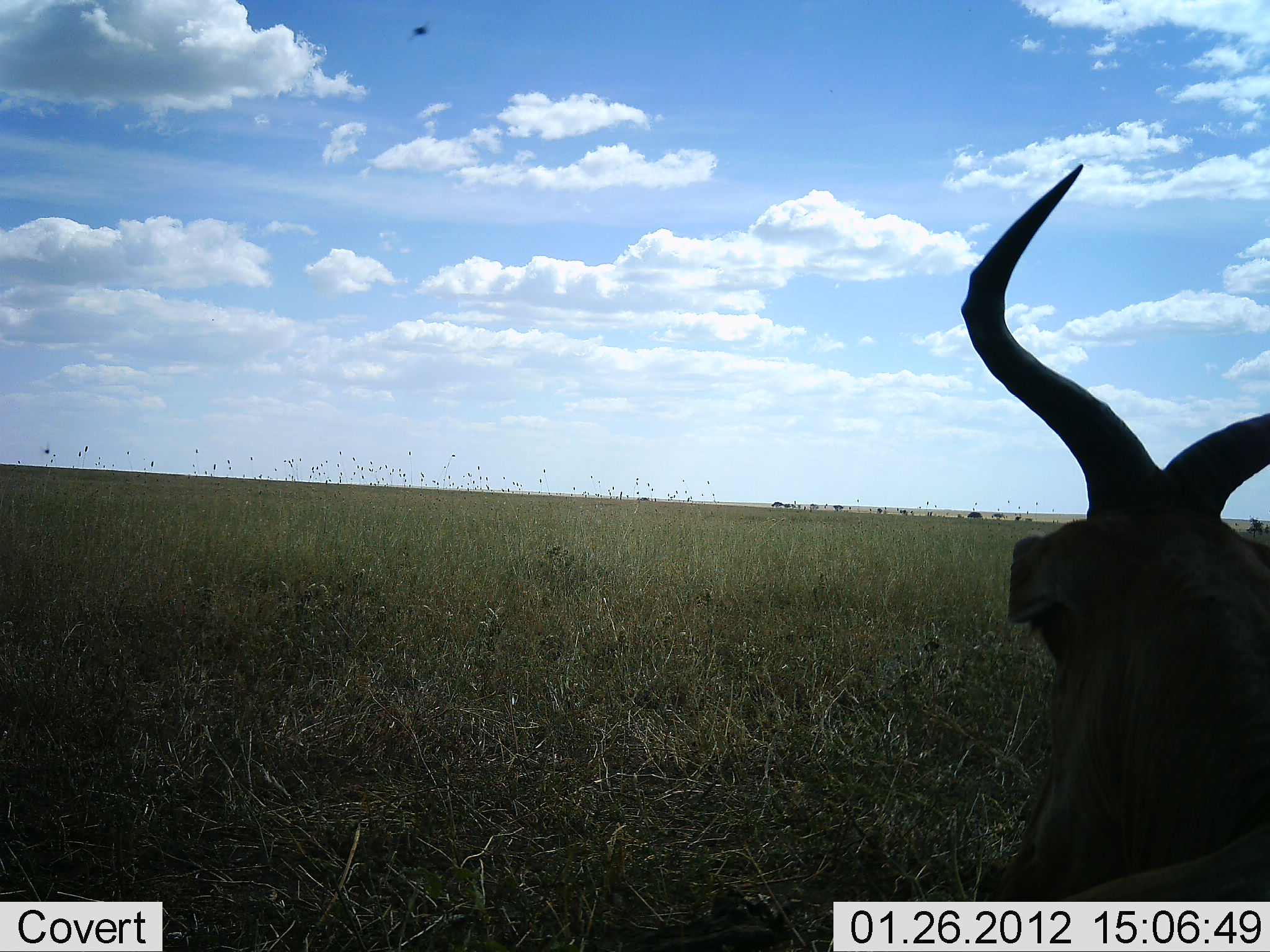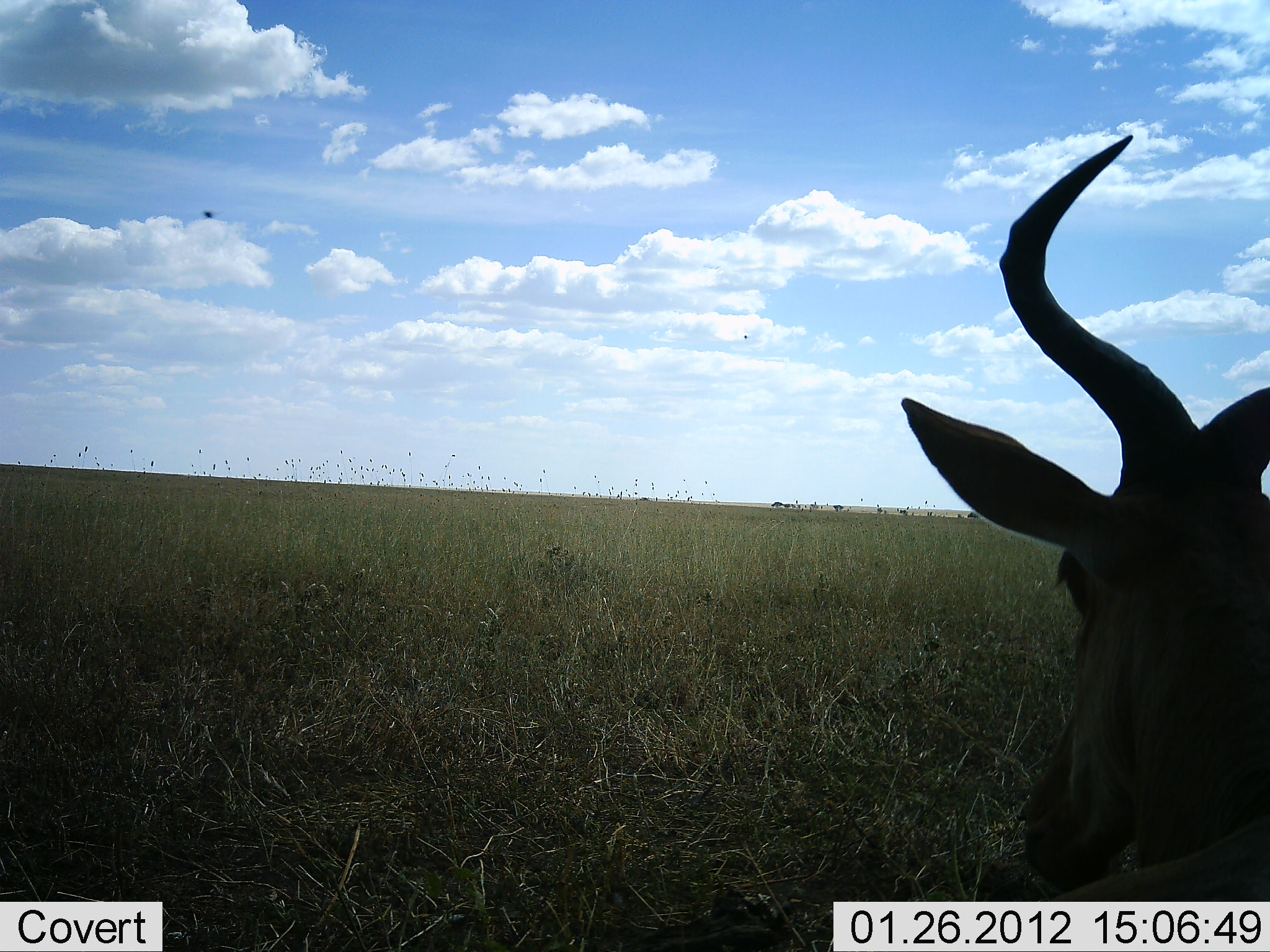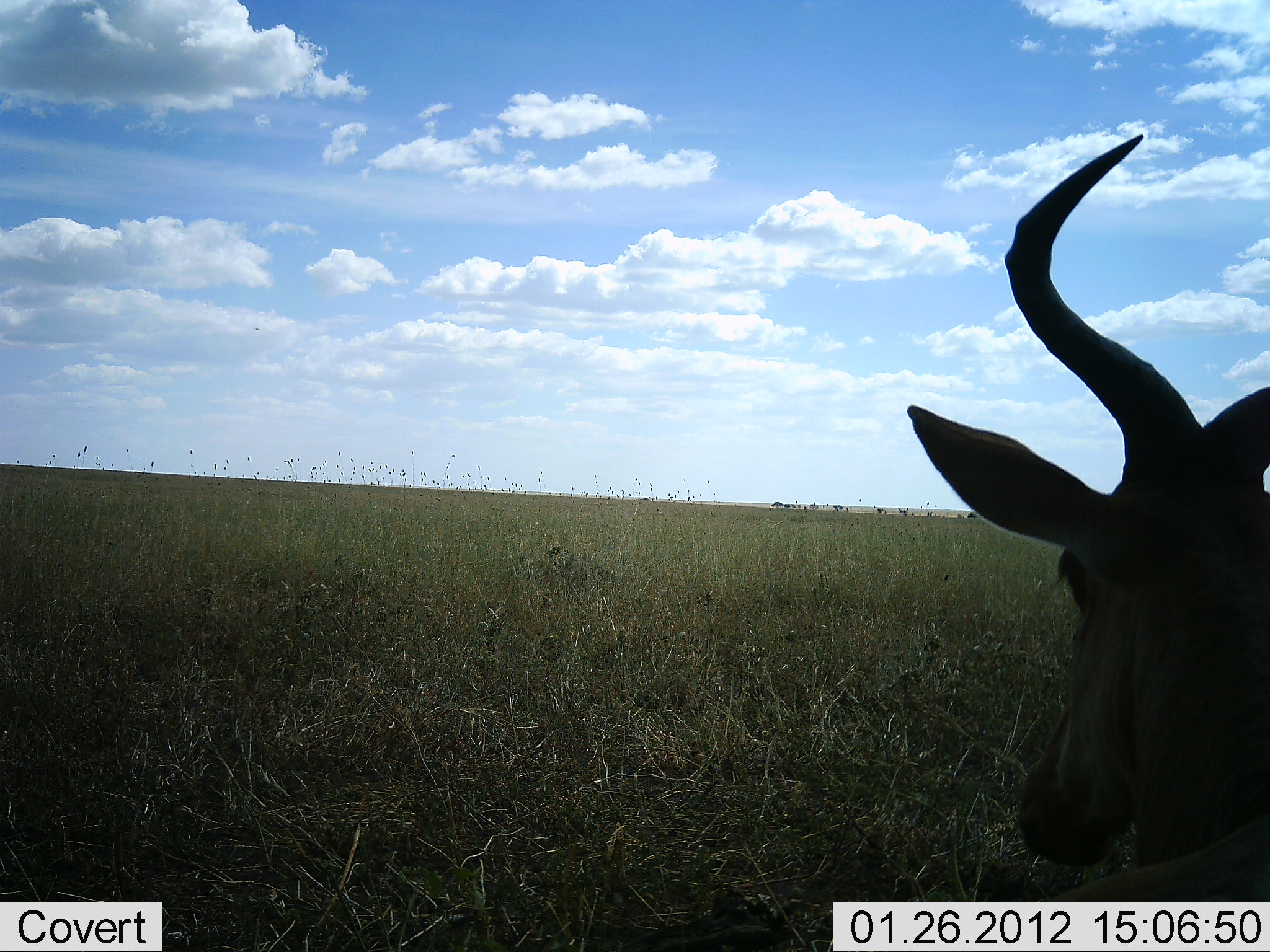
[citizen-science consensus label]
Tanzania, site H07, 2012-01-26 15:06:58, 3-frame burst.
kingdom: Animalia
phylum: Chordata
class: Mammalia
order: Artiodactyla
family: Bovidae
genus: Alcelaphus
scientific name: Alcelaphus buselaphus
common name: hartebeest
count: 1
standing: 41%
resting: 48%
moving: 4%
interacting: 0%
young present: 0%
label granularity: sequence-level